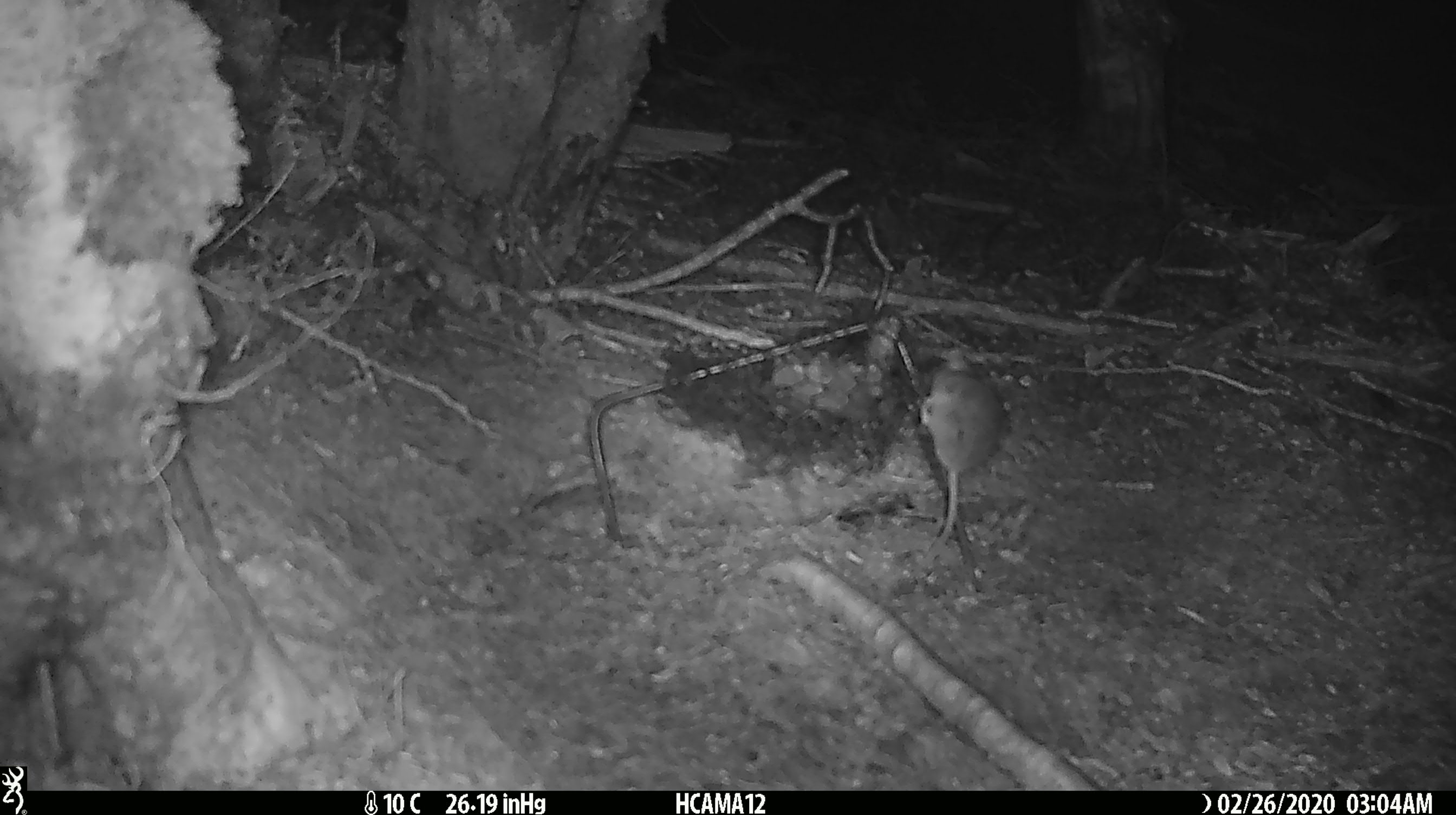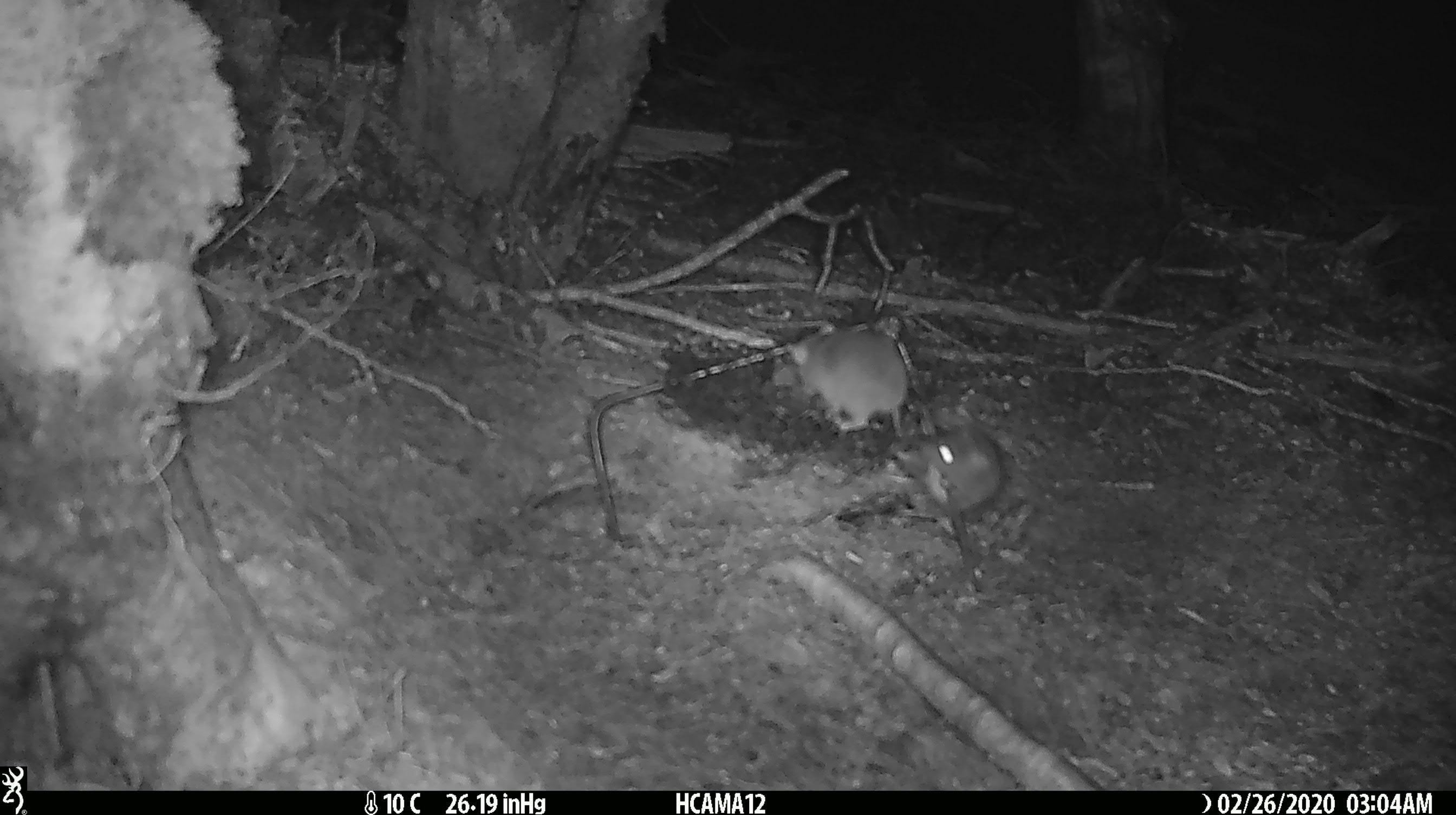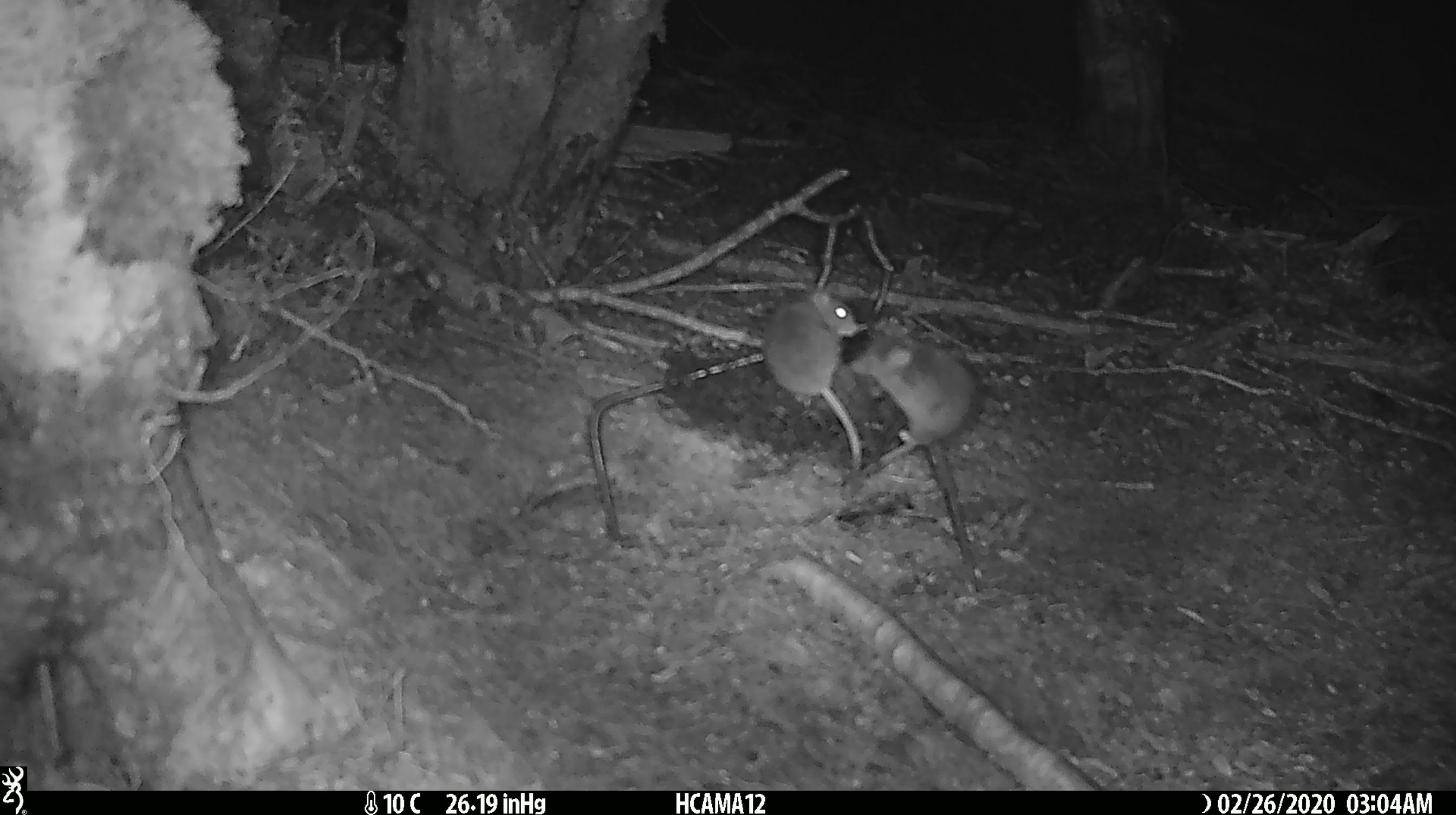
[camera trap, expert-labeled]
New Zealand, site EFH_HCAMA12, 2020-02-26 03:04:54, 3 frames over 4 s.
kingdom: Animalia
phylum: Chordata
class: Mammalia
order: Rodentia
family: Muridae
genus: Mus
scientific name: Mus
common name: mouse